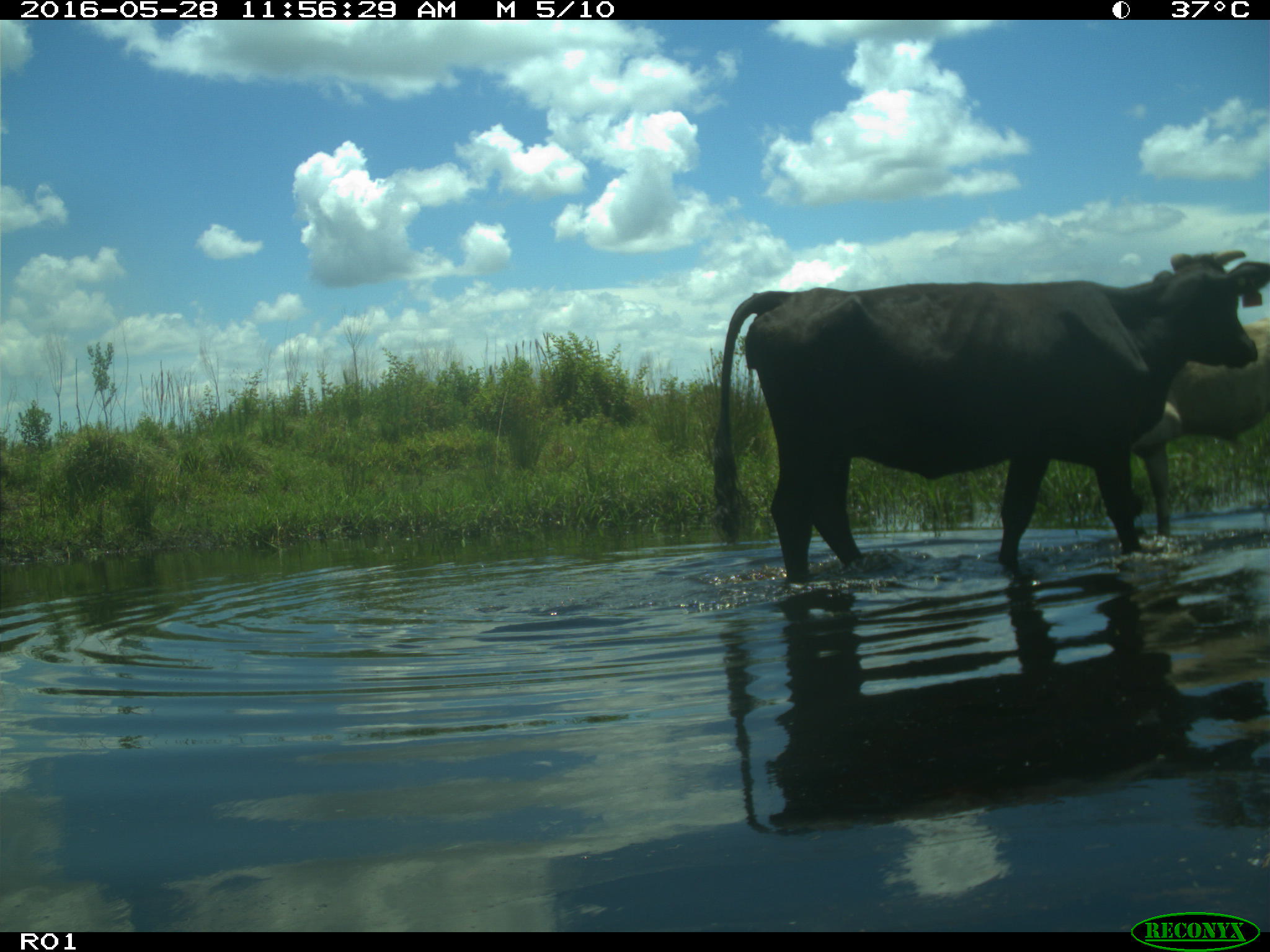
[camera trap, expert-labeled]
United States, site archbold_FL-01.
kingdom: Animalia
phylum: Chordata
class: Mammalia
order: Artiodactyla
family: Bovidae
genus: Bos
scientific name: Bos taurus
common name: domestic cow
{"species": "Bos taurus (domestic cow)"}